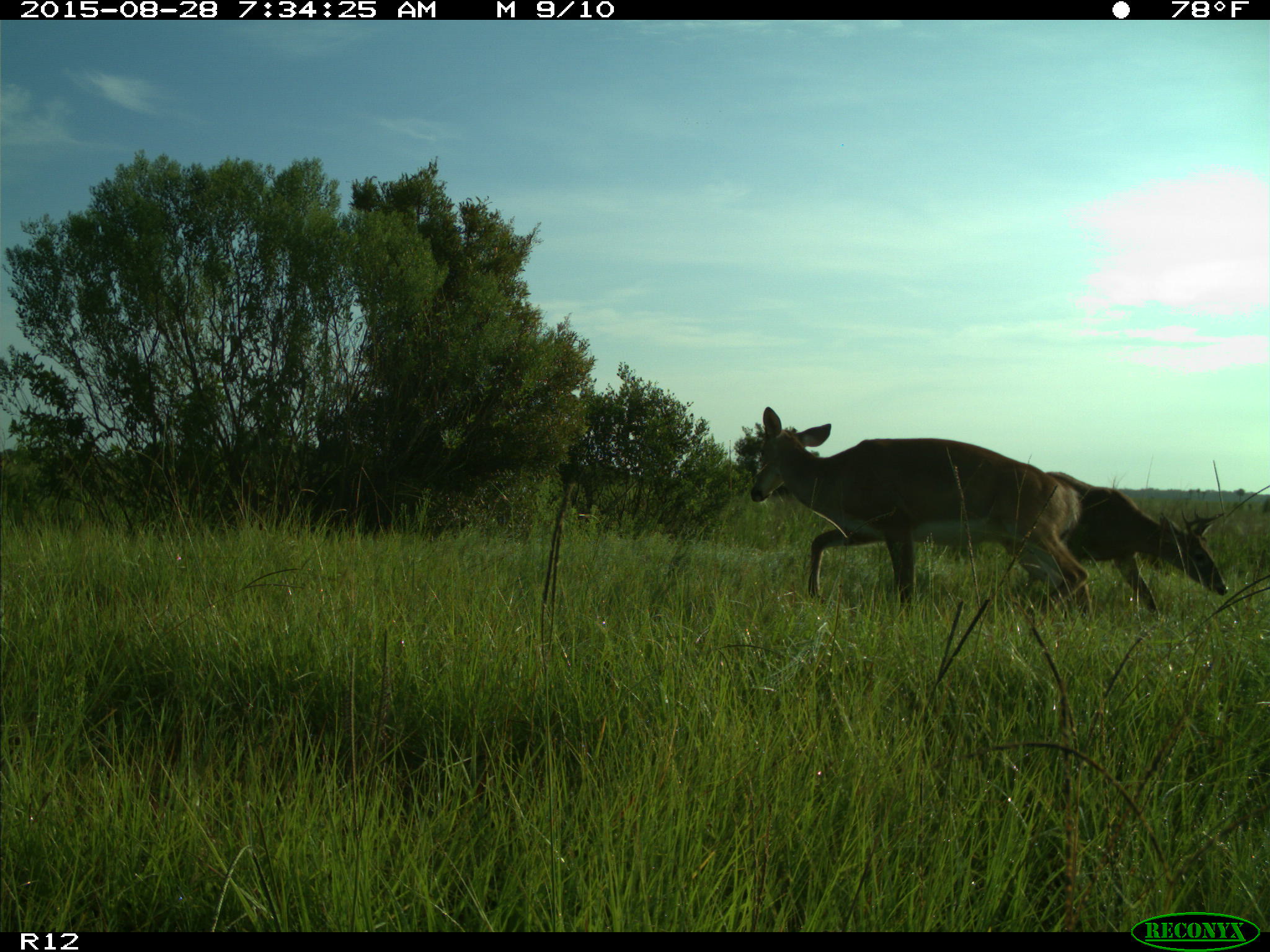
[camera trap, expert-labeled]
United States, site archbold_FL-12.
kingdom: Animalia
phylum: Chordata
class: Mammalia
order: Artiodactyla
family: Cervidae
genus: Odocoileus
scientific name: Odocoileus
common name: deer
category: unidentified deer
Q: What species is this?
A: Unidentified deer (deer) (Odocoileus).